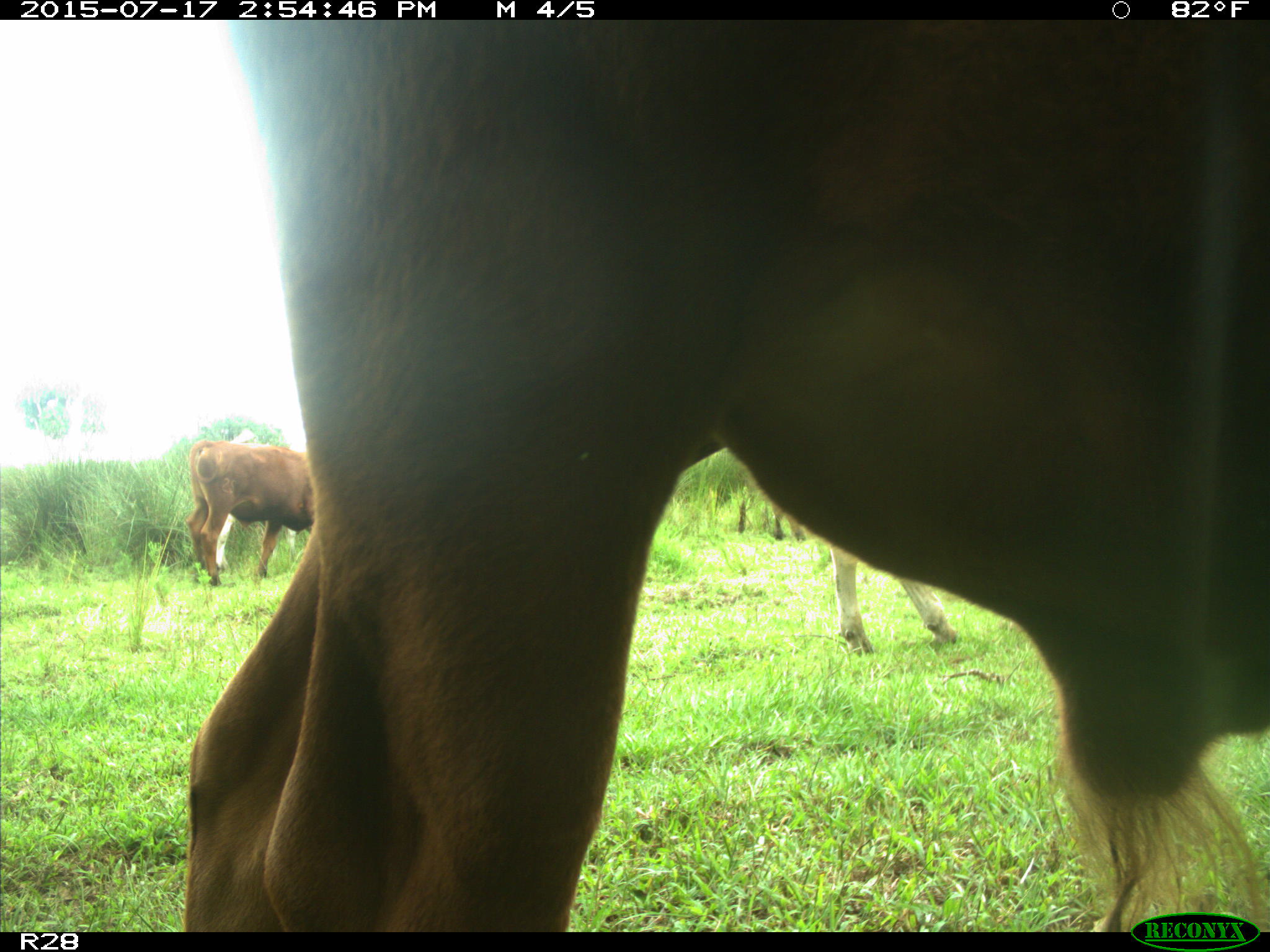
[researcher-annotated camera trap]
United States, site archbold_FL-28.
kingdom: Animalia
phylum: Chordata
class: Mammalia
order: Artiodactyla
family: Bovidae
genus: Bos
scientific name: Bos taurus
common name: domestic cow